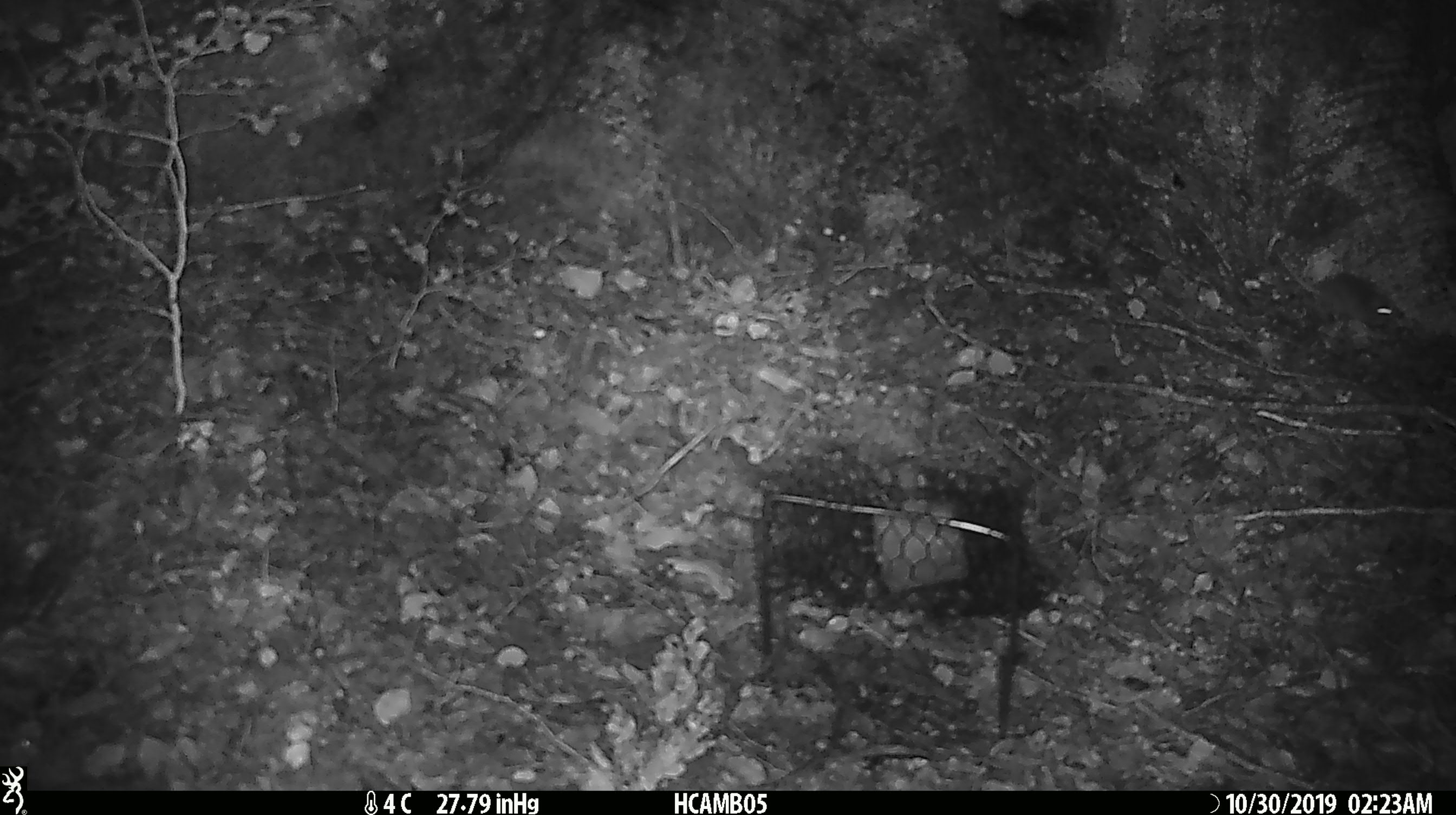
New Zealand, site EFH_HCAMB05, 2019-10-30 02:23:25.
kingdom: Animalia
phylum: Chordata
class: Mammalia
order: Rodentia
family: Muridae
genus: Mus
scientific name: Mus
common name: mouse